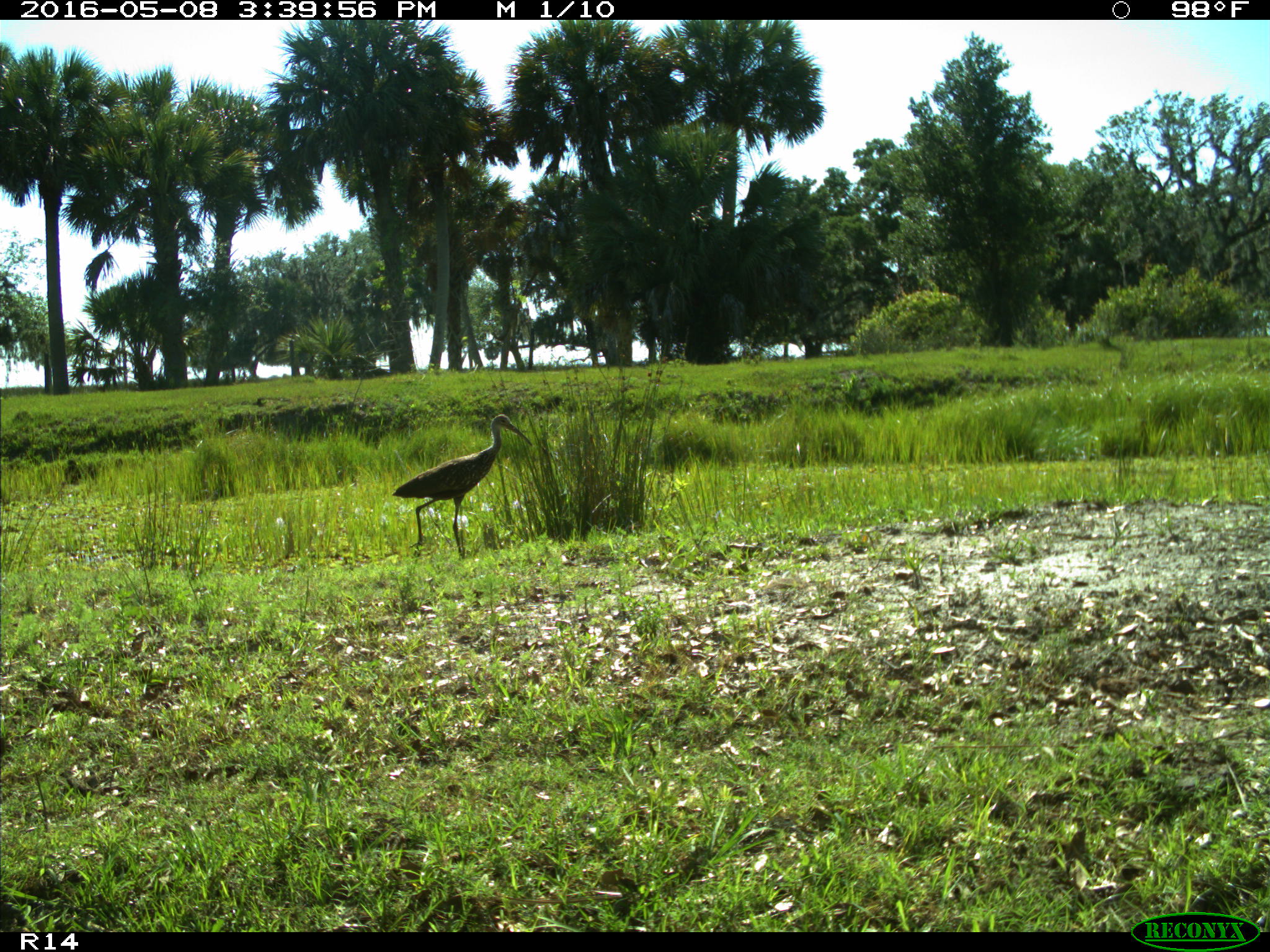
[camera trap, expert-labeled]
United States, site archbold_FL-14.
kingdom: Animalia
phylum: Chordata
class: Aves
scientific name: Aves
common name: birds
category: unidentified bird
Unidentified bird (birds) (Aves).